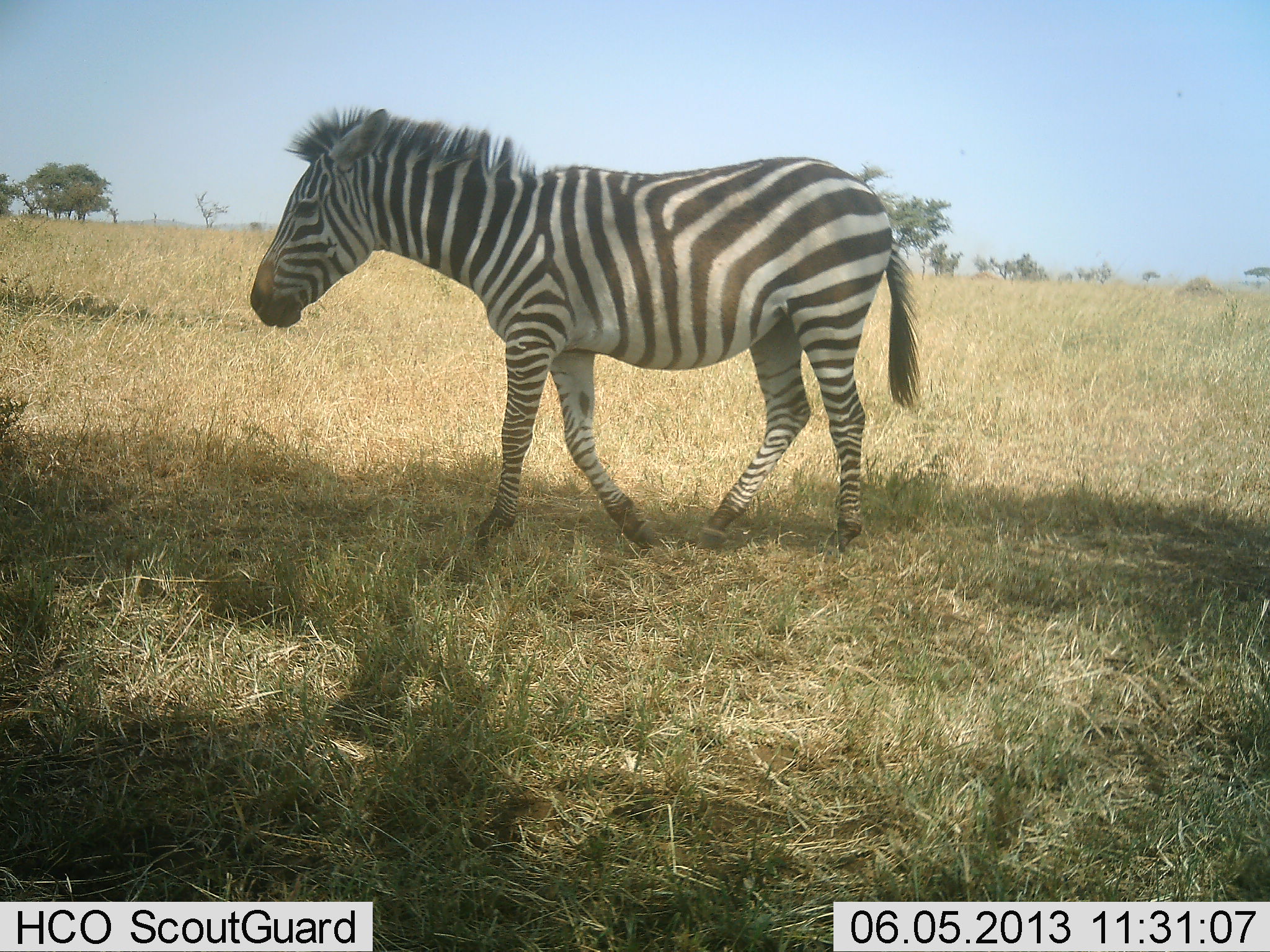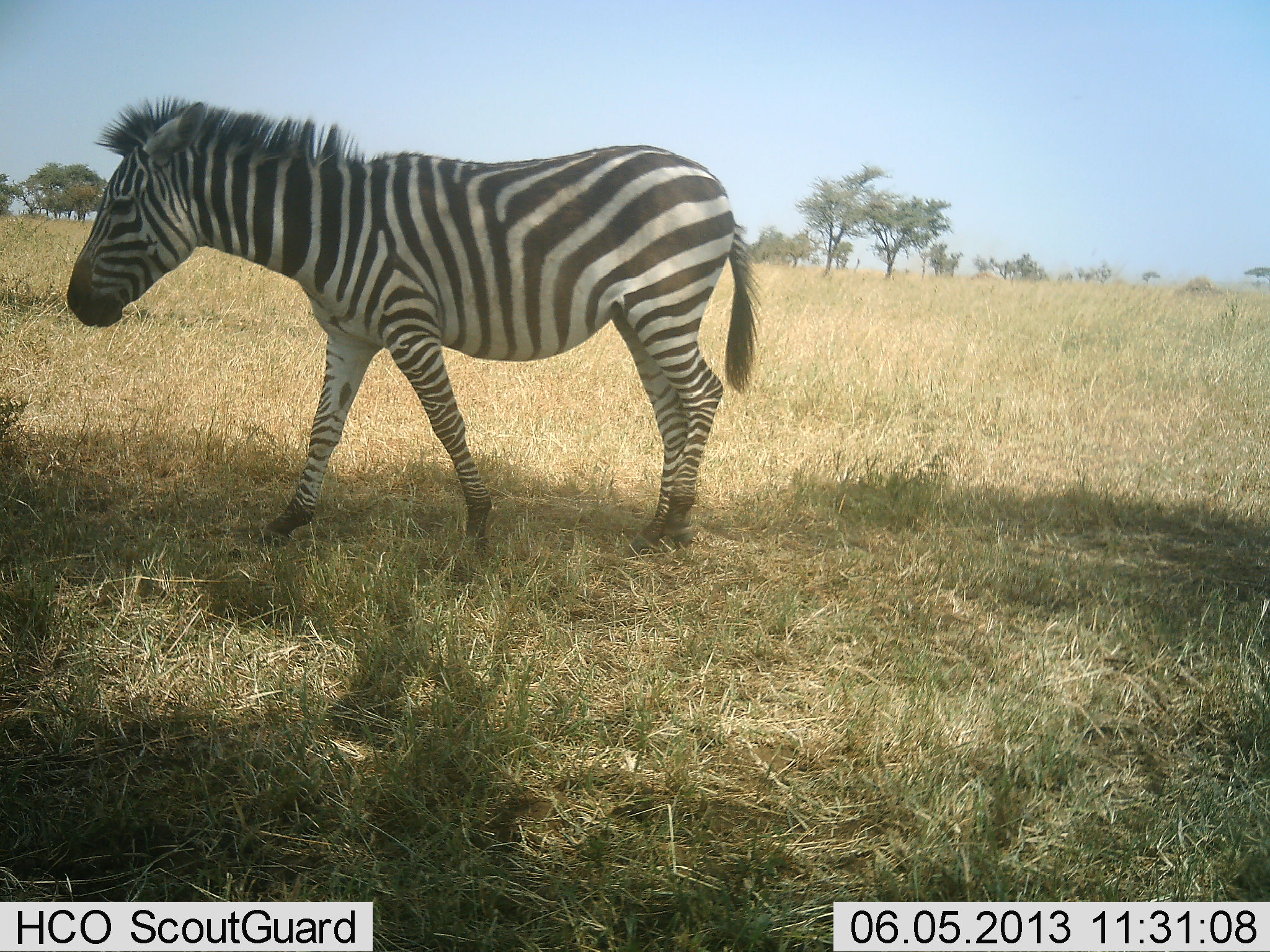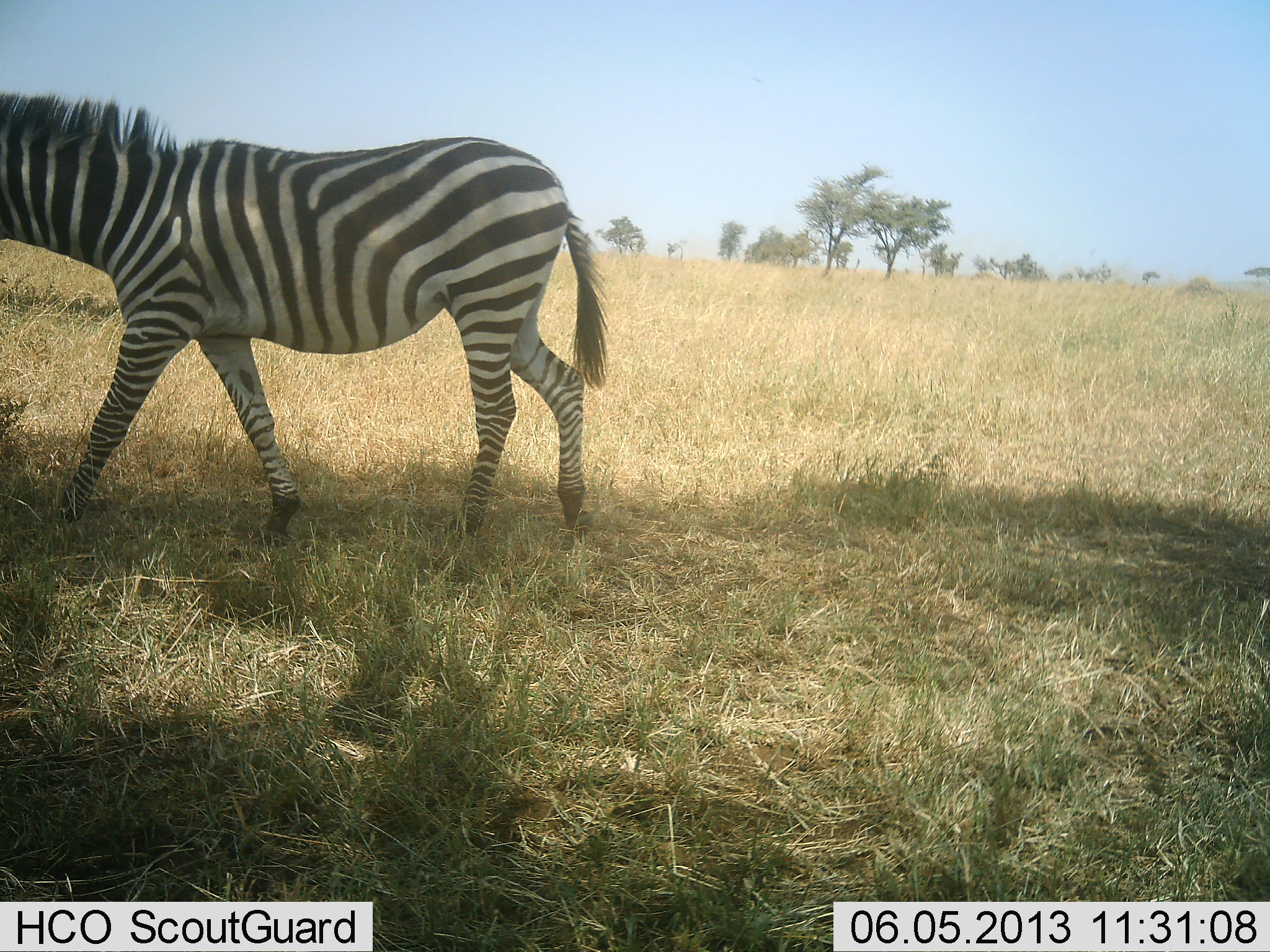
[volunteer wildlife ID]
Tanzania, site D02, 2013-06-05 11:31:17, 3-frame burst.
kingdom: Animalia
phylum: Chordata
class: Mammalia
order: Perissodactyla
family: Equidae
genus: Equus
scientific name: Equus quagga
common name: plains zebra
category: zebra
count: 1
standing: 11%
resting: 0%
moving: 95%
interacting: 0%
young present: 0%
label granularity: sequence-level